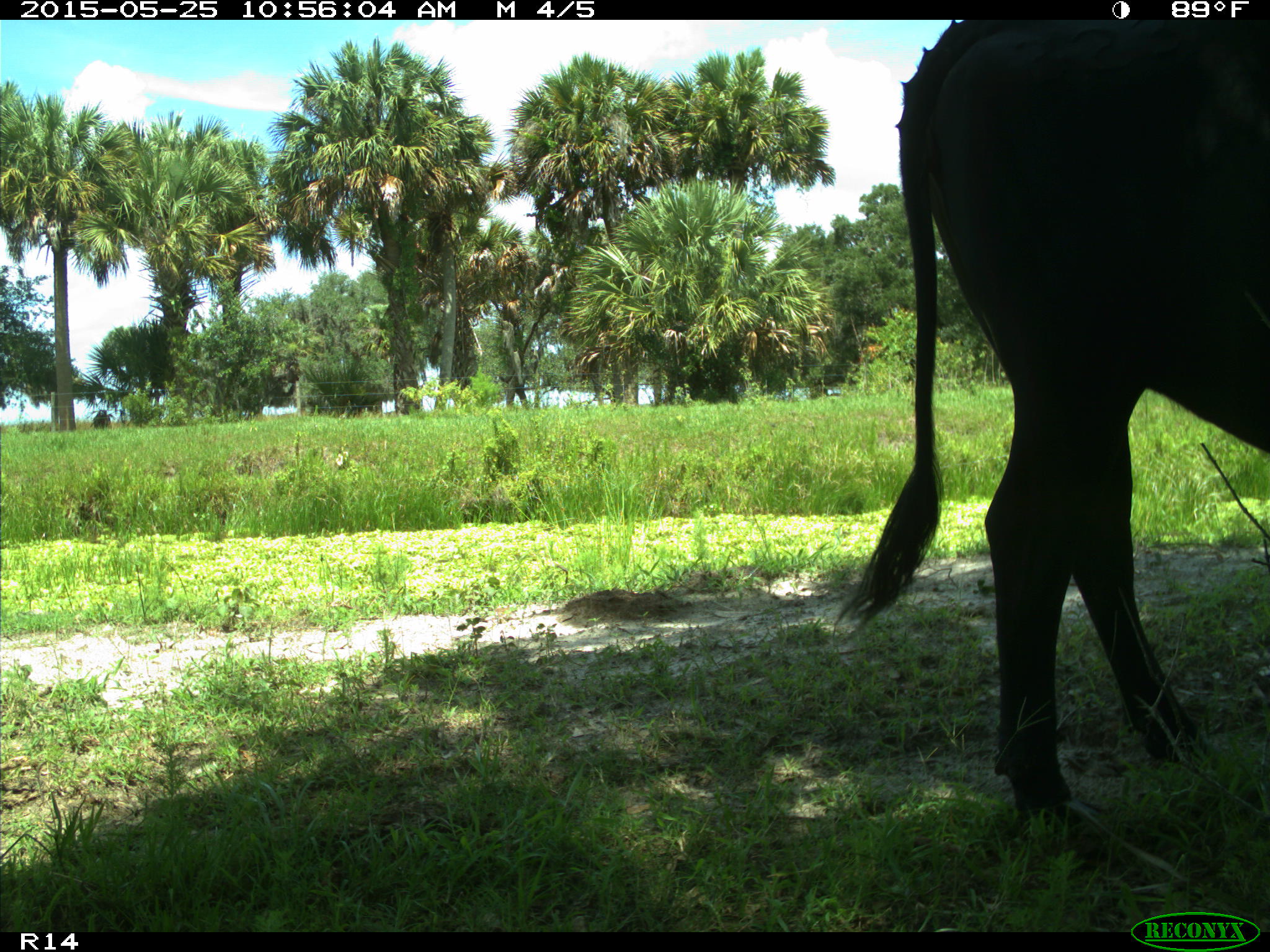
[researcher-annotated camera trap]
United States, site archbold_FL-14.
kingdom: Animalia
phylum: Chordata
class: Mammalia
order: Artiodactyla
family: Bovidae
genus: Bos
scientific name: Bos taurus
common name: domestic cow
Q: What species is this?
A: Bos taurus (domestic cow).